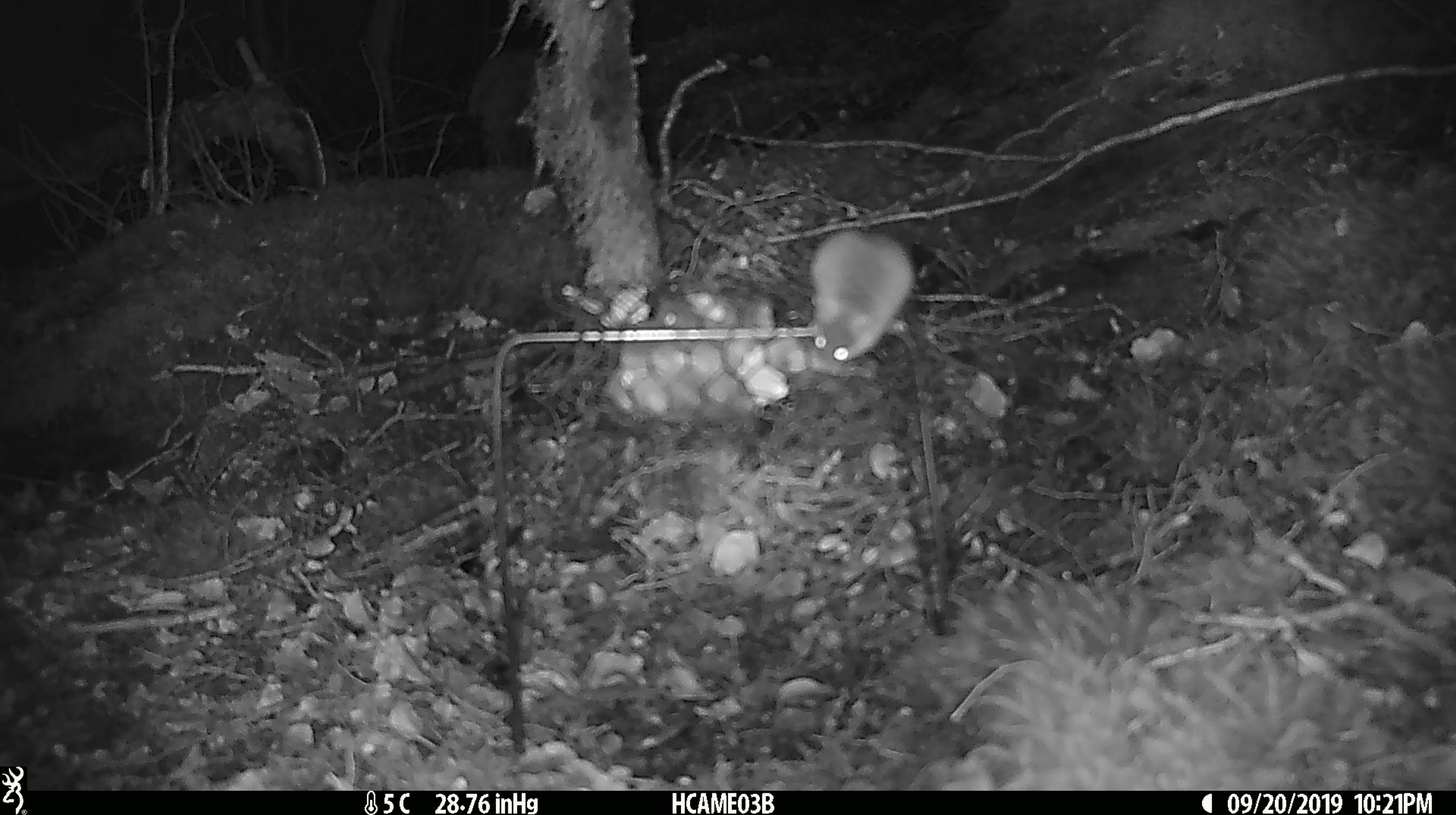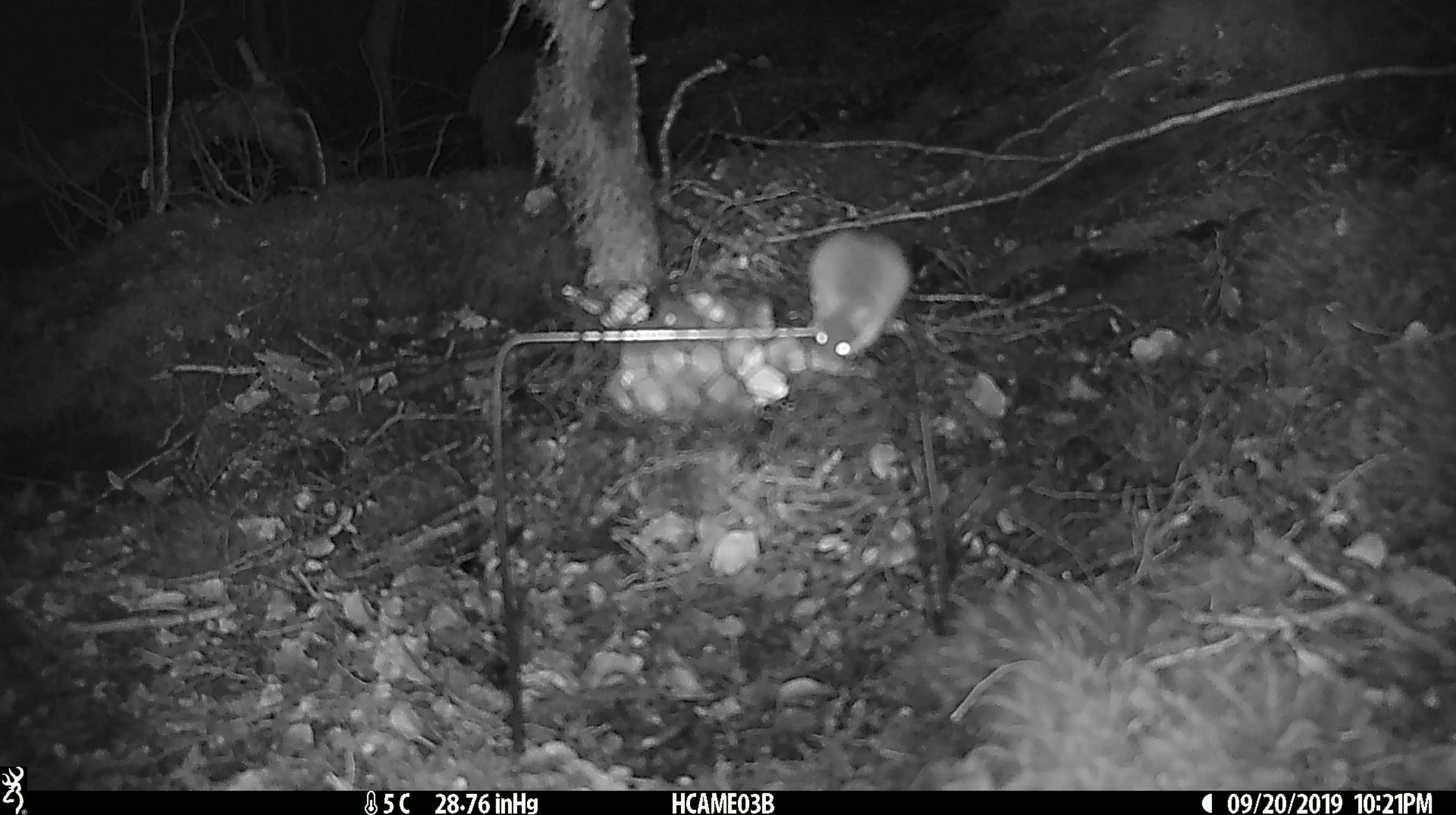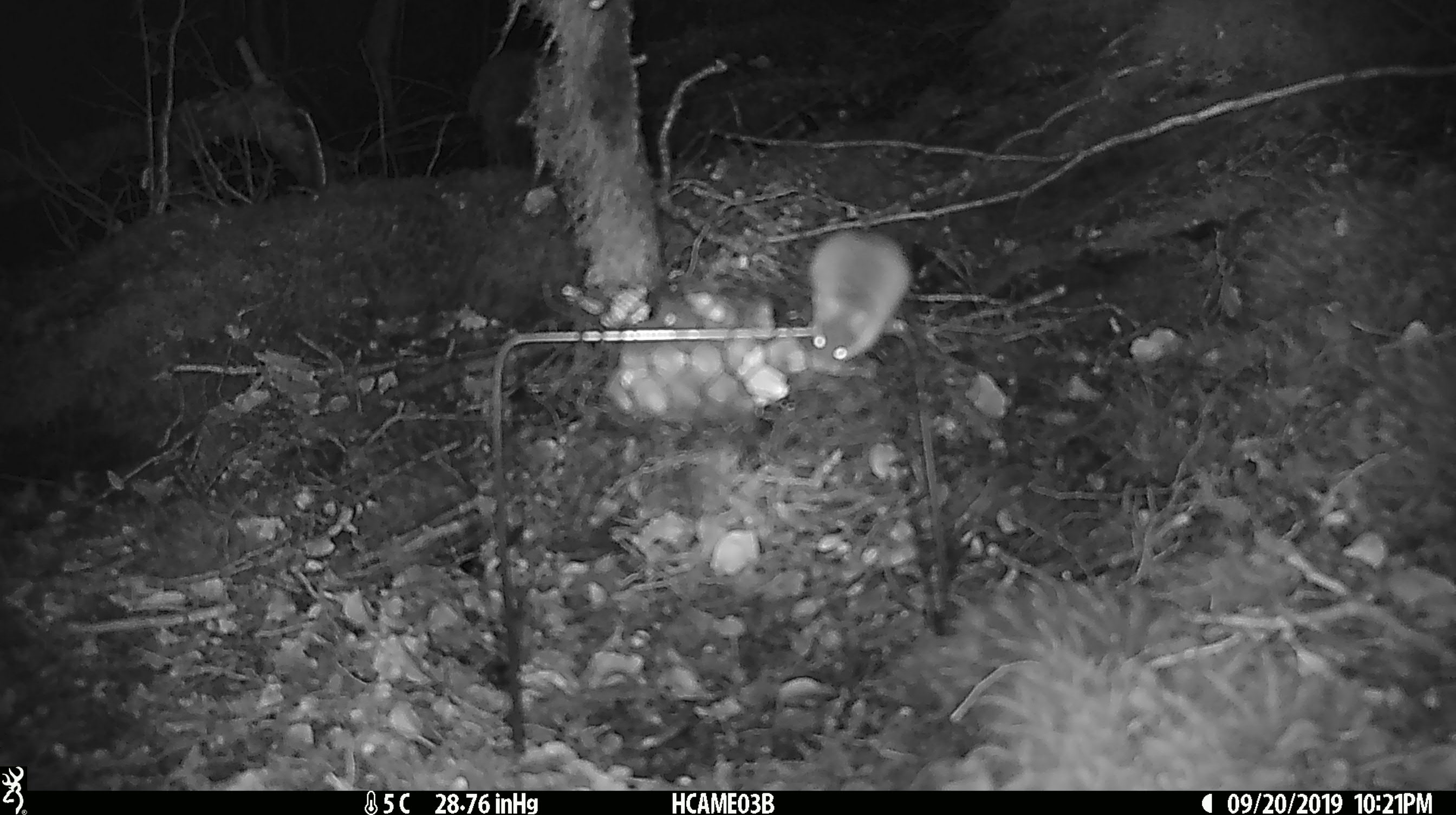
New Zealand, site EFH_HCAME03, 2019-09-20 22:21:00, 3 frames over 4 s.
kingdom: Animalia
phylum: Chordata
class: Mammalia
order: Rodentia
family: Muridae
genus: Mus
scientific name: Mus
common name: mouse